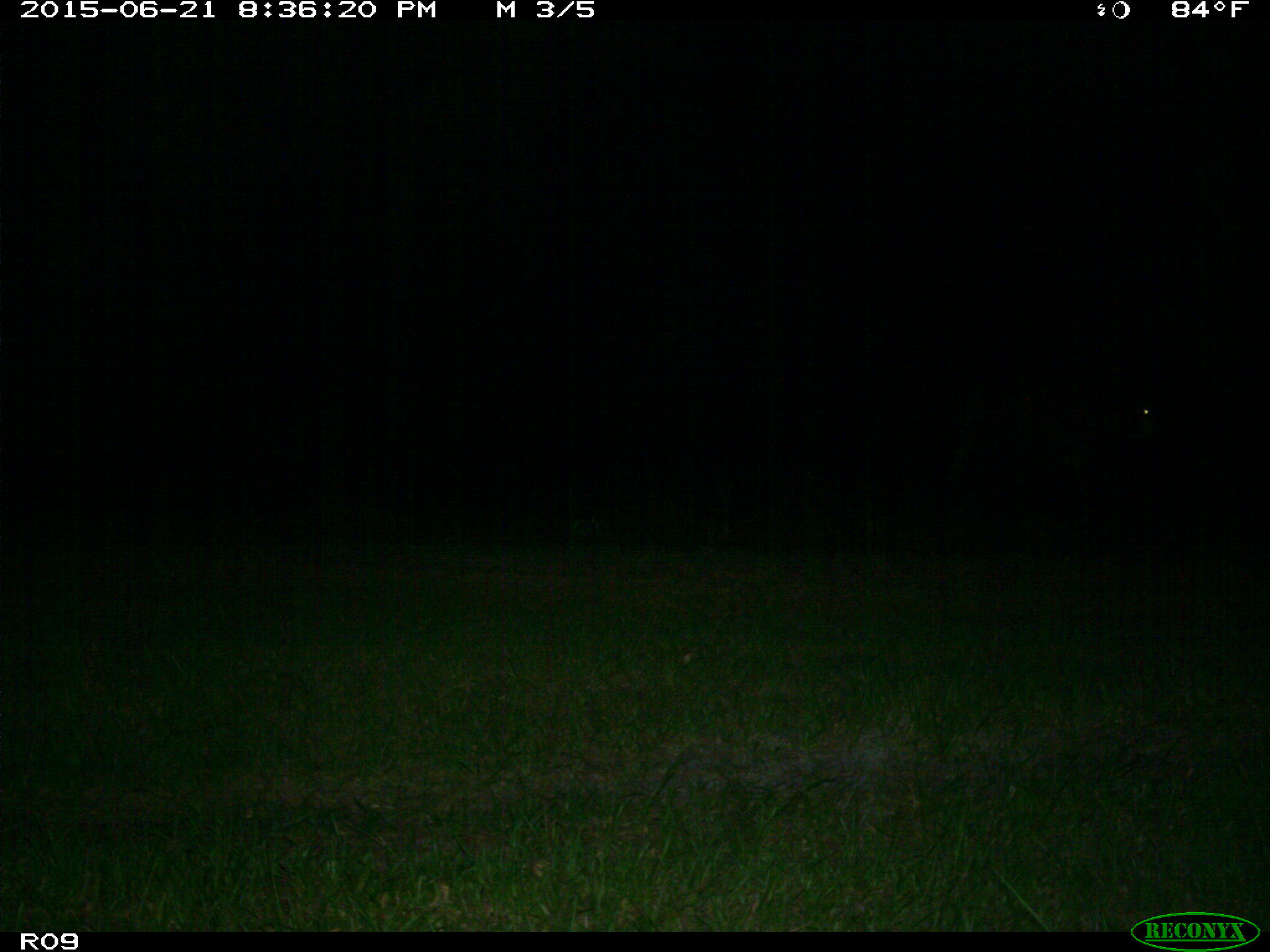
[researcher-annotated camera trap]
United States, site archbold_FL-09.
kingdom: Animalia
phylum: Chordata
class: Mammalia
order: Artiodactyla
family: Bovidae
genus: Bos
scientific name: Bos taurus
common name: domestic cow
Bos taurus (domestic cow).